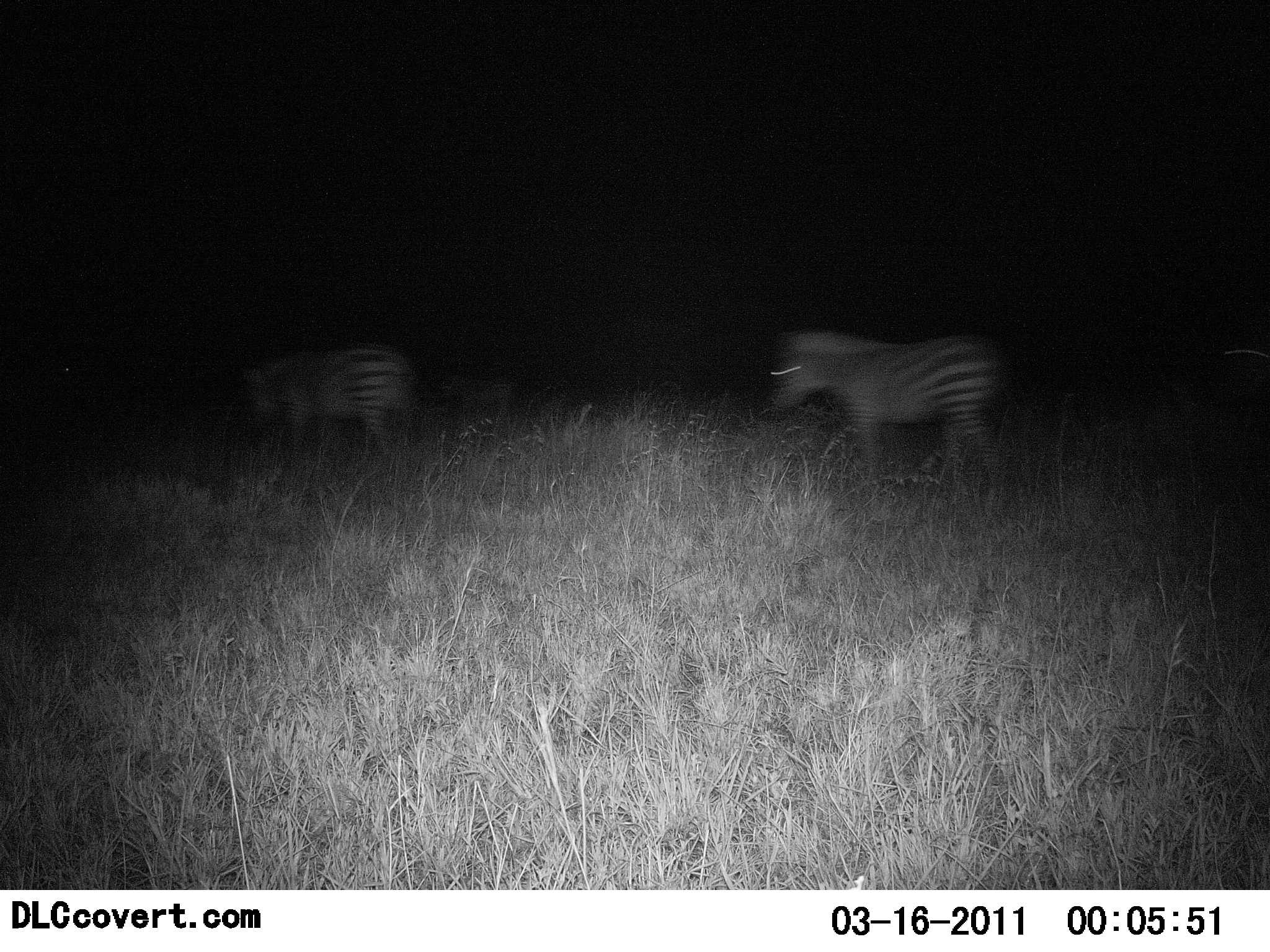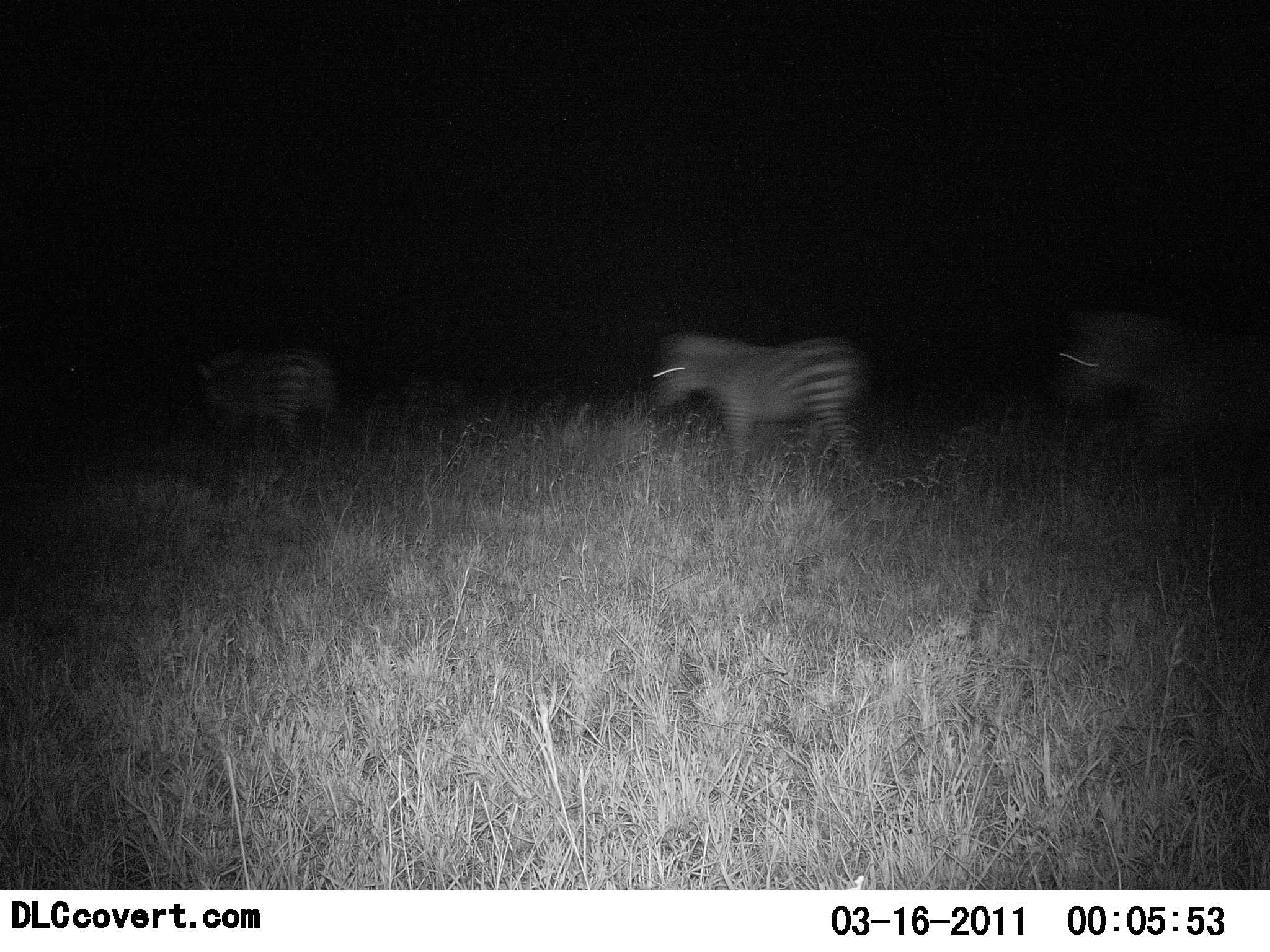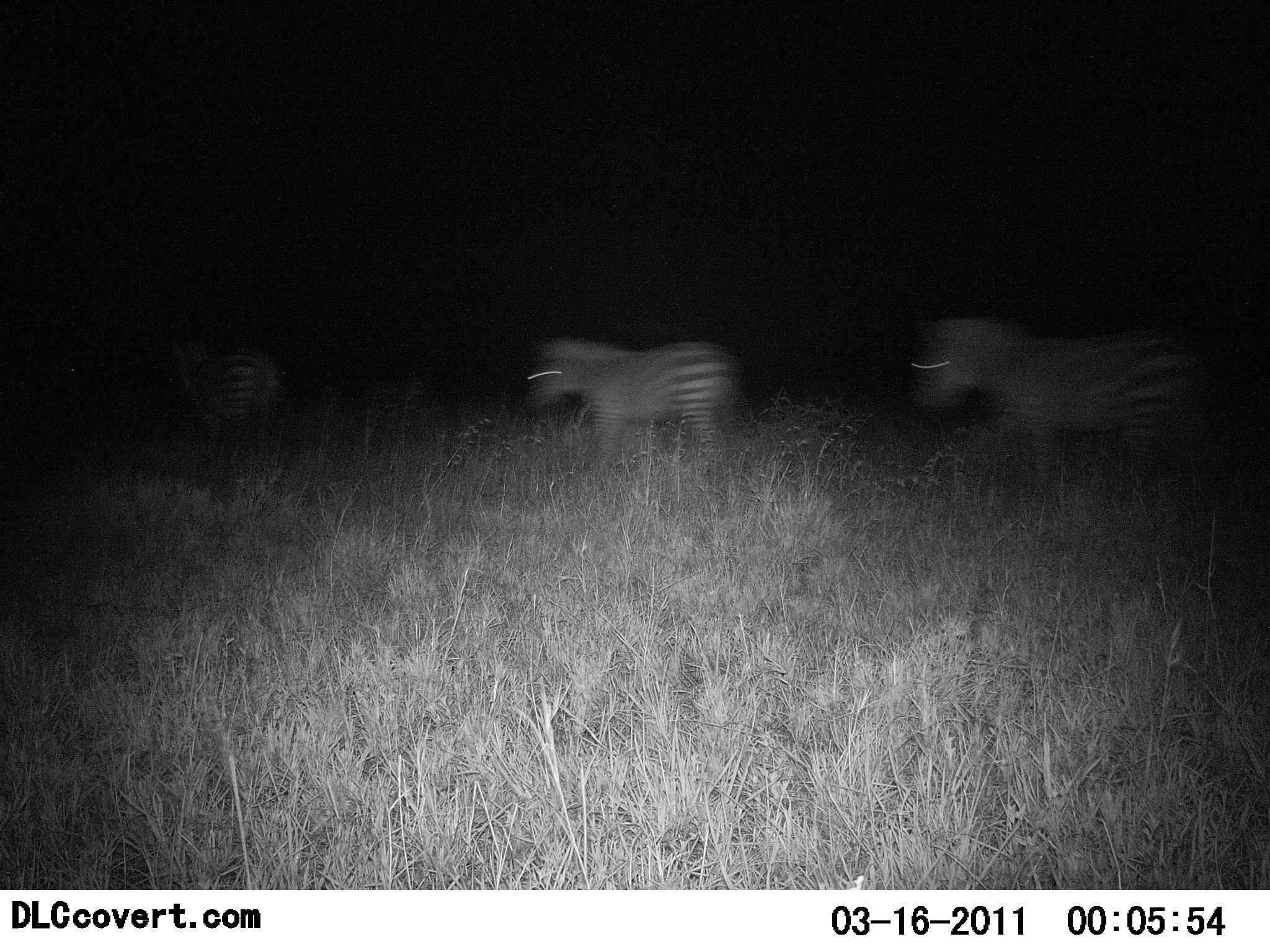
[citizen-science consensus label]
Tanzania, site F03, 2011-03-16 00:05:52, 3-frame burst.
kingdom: Animalia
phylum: Chordata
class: Mammalia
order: Perissodactyla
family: Equidae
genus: Equus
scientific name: Equus quagga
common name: plains zebra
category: zebra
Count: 3.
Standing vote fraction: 0%.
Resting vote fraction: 0%.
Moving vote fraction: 100%.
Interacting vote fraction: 0%.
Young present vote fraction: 7%.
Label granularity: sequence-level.